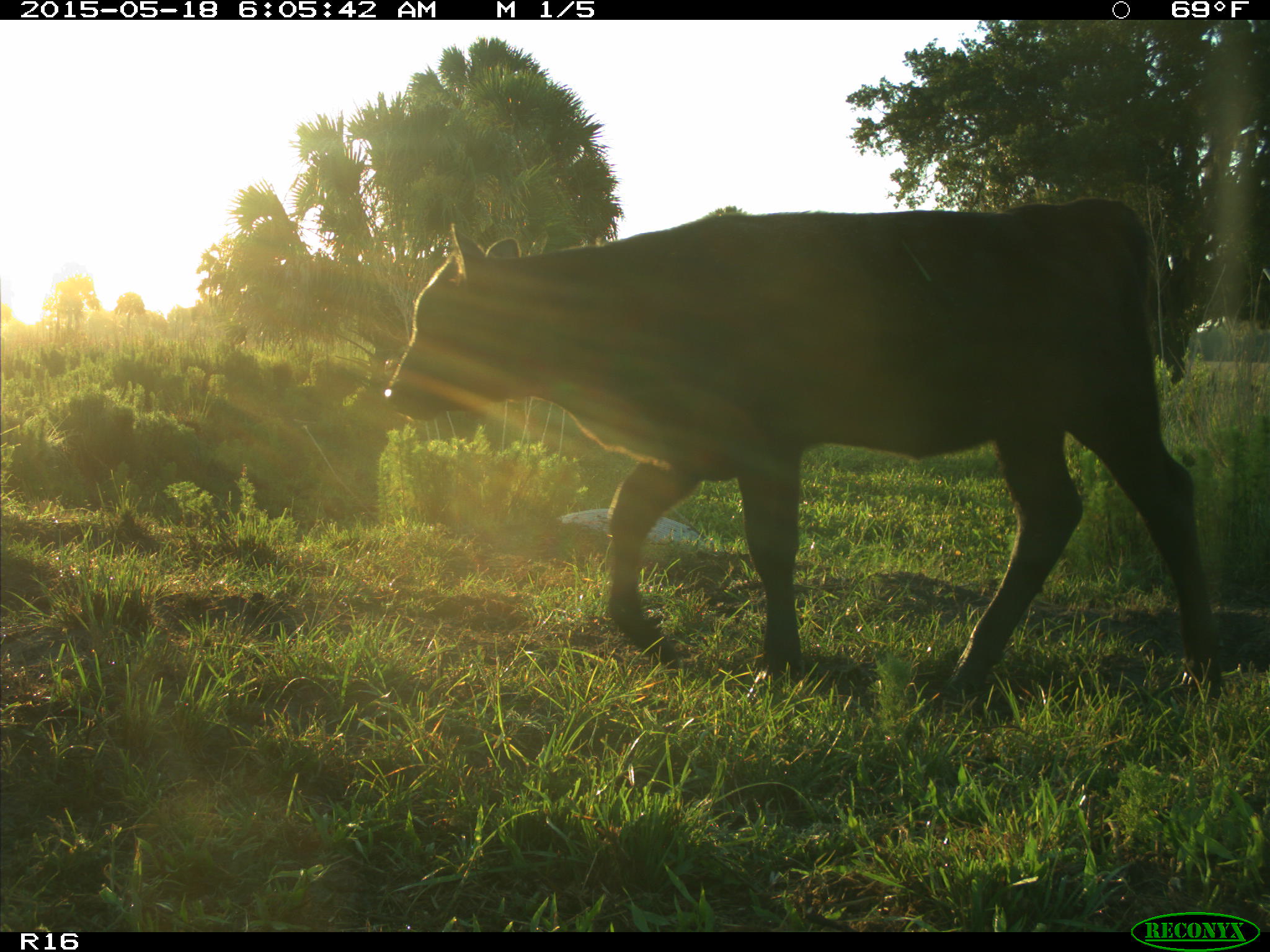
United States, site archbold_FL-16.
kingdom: Animalia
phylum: Chordata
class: Mammalia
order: Artiodactyla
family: Bovidae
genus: Bos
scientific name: Bos taurus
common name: domestic cow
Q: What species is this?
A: Bos taurus (domestic cow).